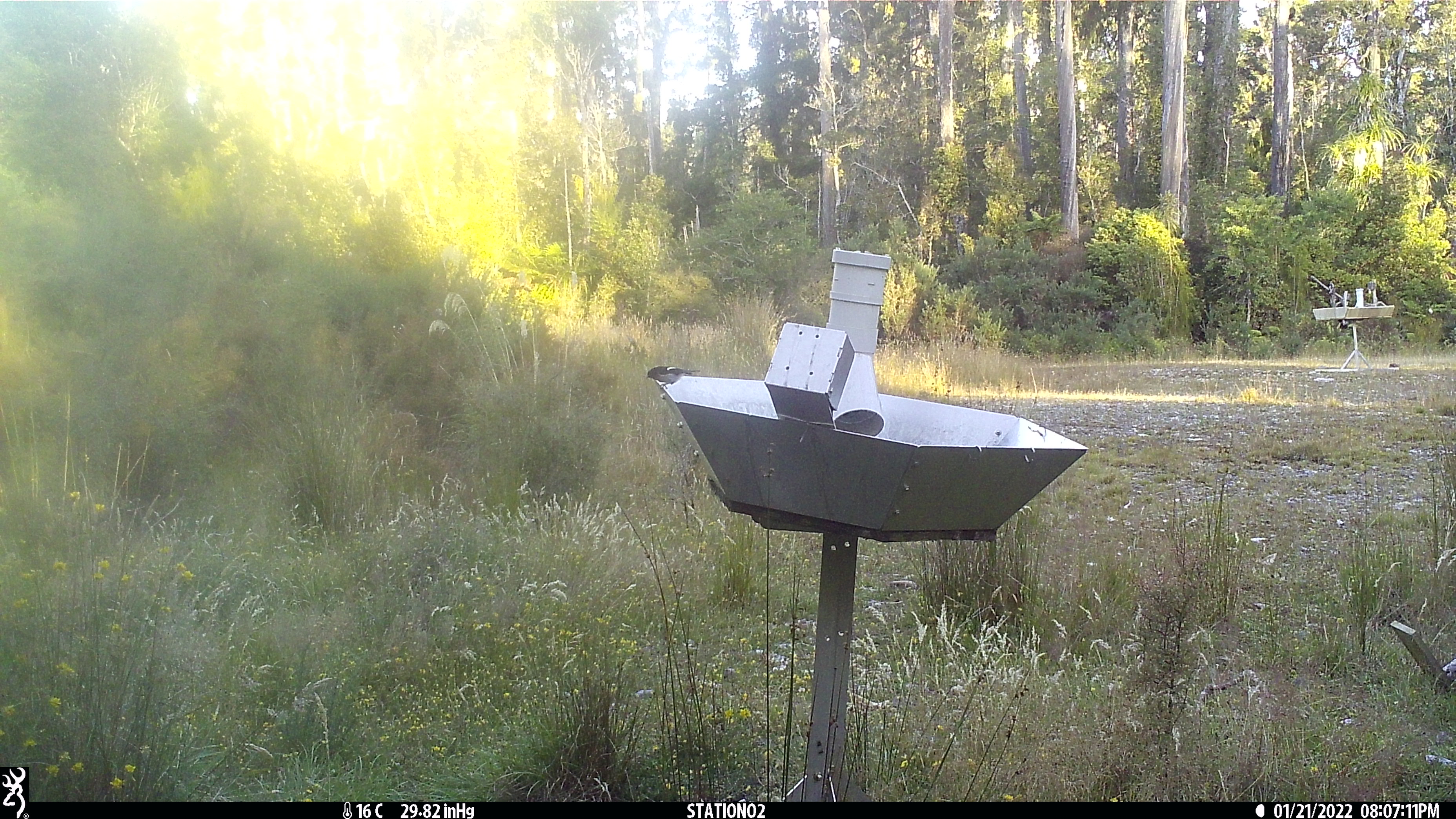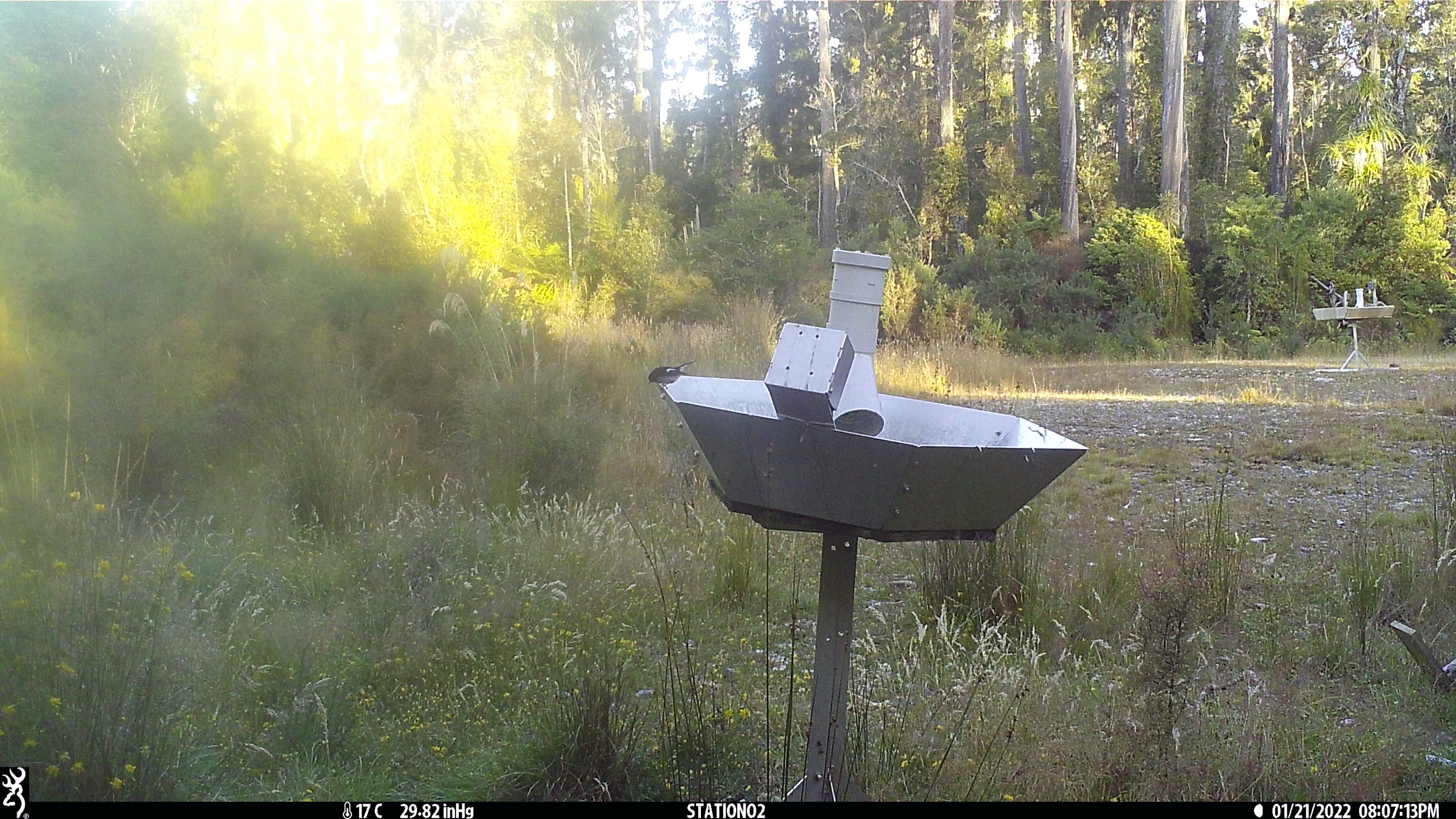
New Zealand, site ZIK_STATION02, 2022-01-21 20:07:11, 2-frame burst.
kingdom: Animalia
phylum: Chordata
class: Aves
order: Passeriformes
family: Petroicidae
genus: Petroica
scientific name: Petroica macrocephala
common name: tomtit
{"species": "tomtit (Petroica macrocephala)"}